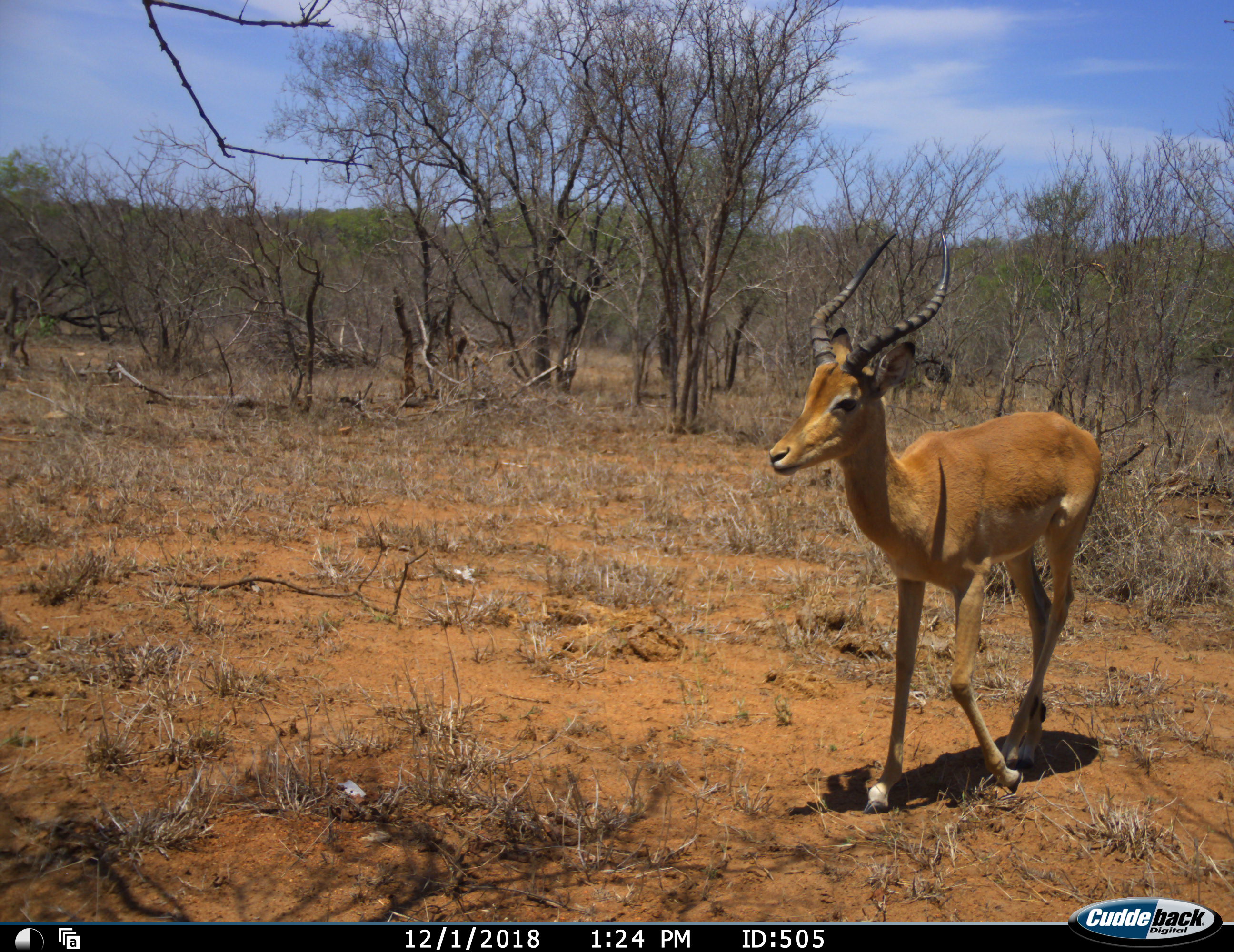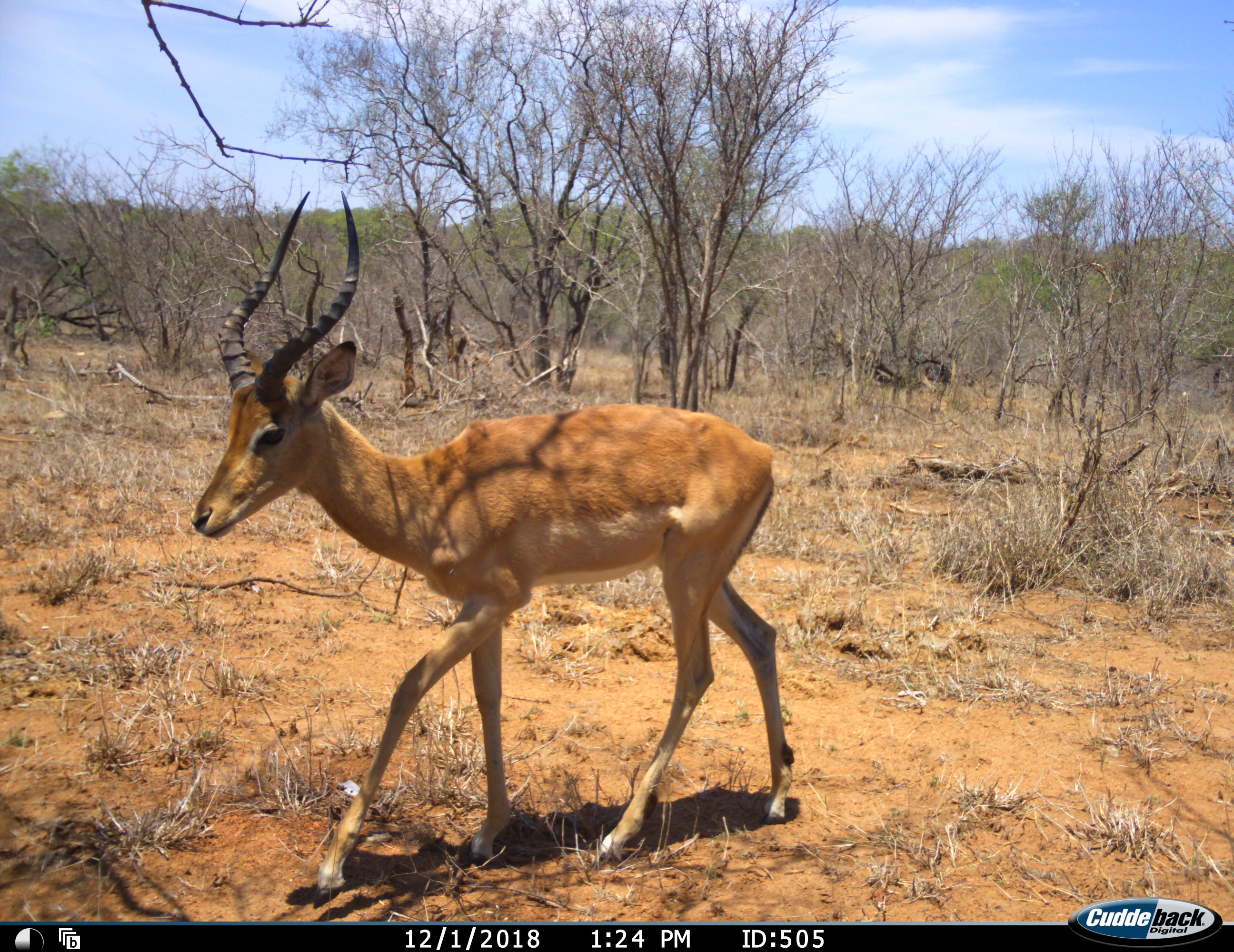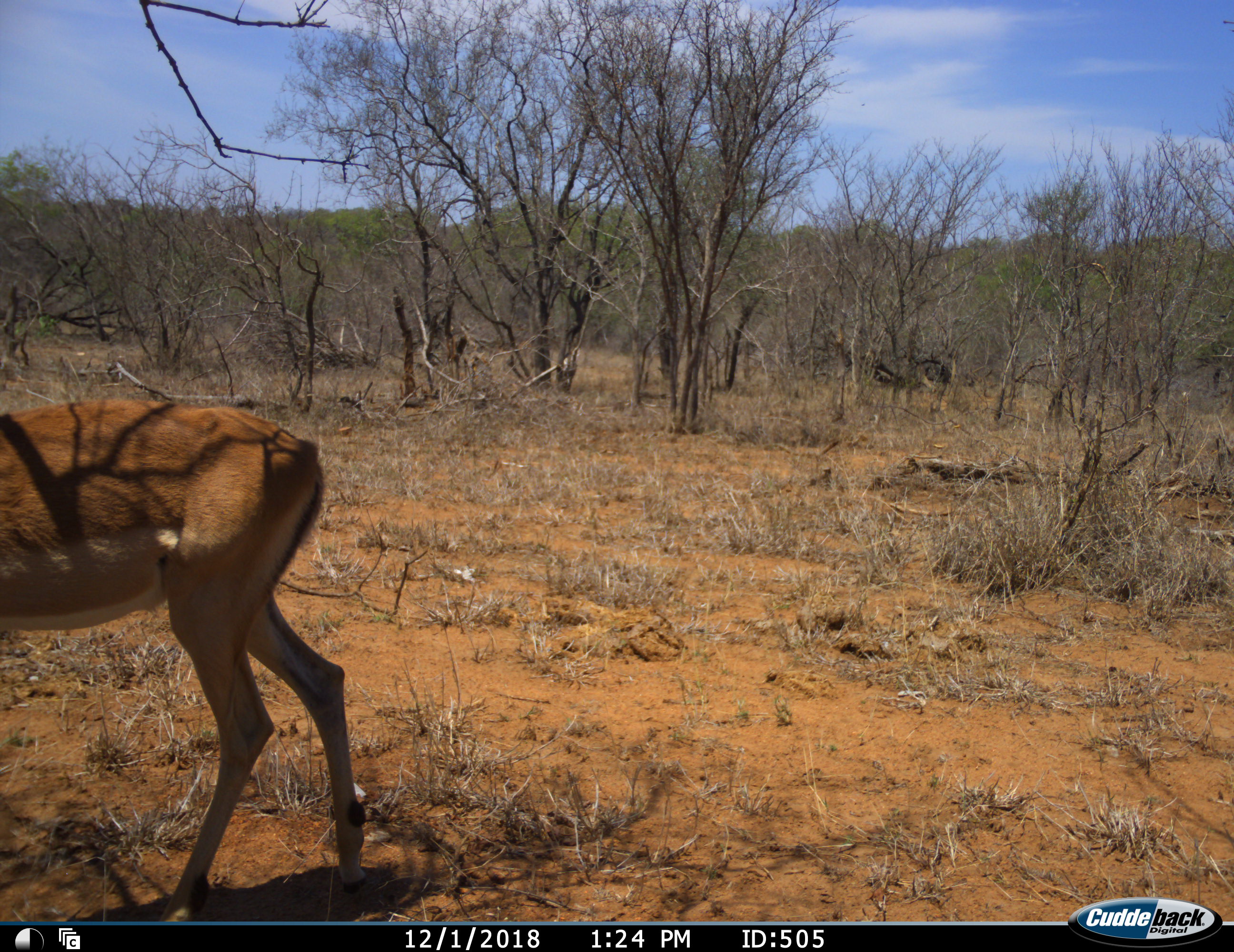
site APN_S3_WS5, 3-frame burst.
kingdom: Animalia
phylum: Chordata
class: Mammalia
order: Artiodactyla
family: Bovidae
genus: Aepyceros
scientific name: Aepyceros melampus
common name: impala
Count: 1.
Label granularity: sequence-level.